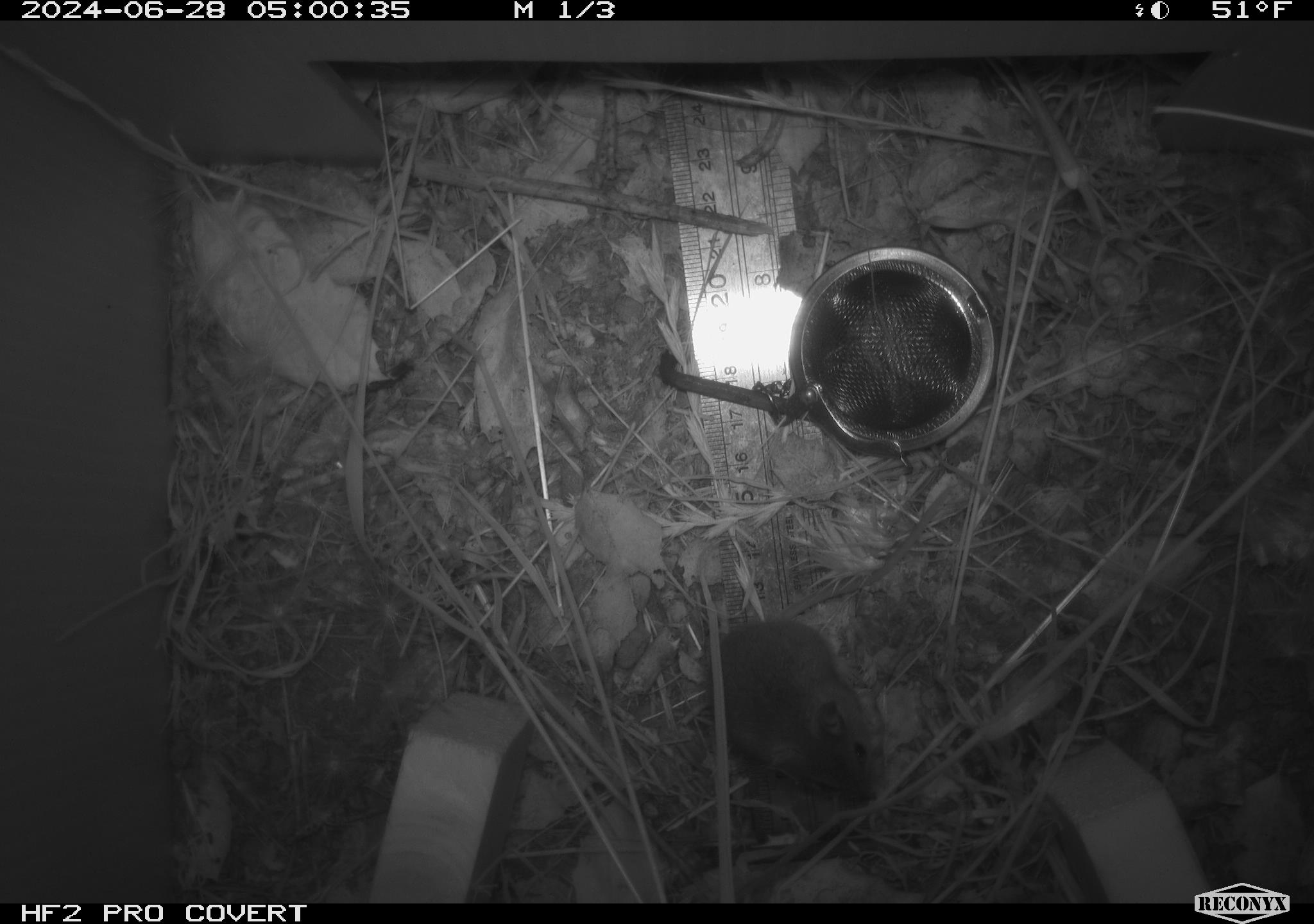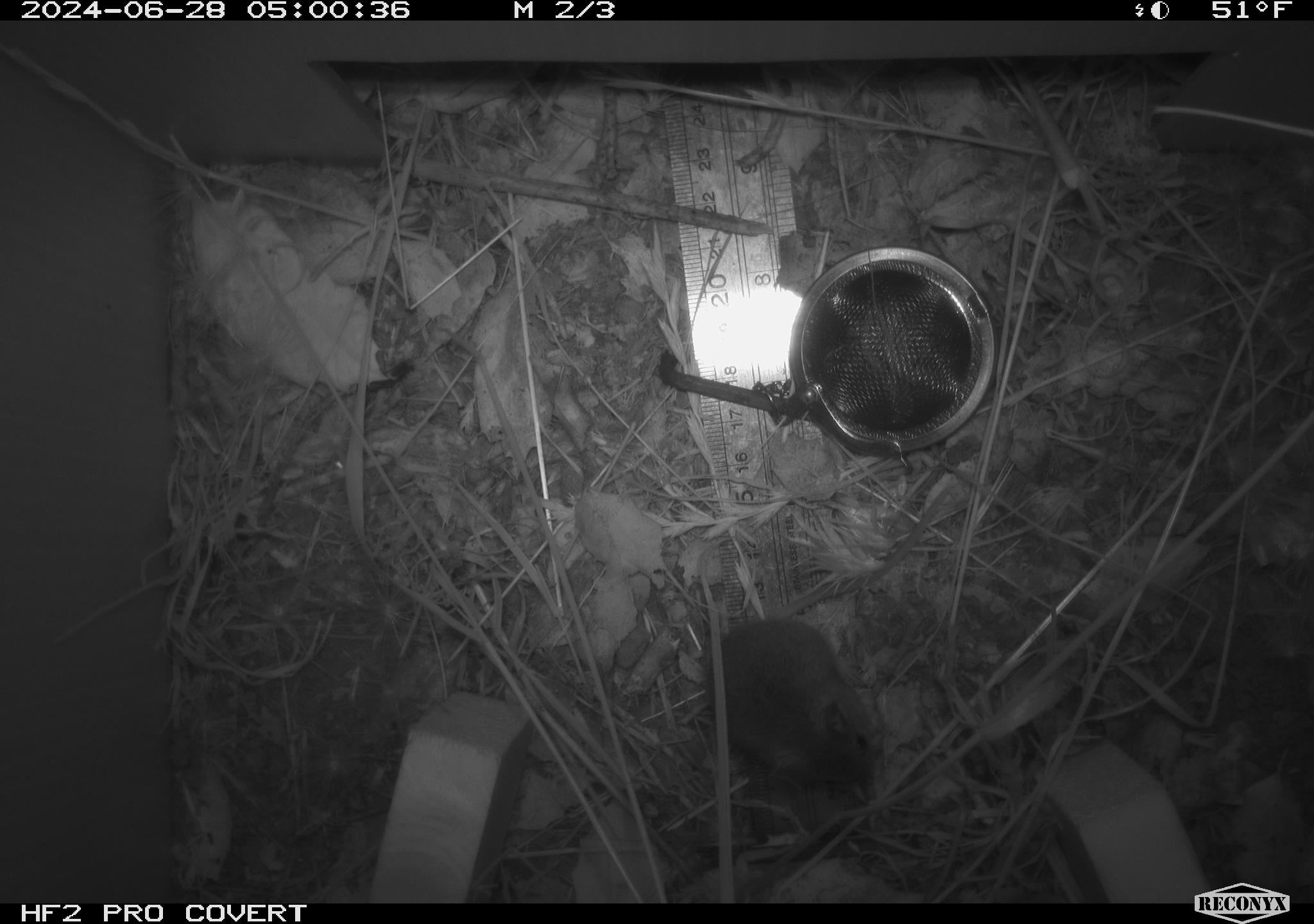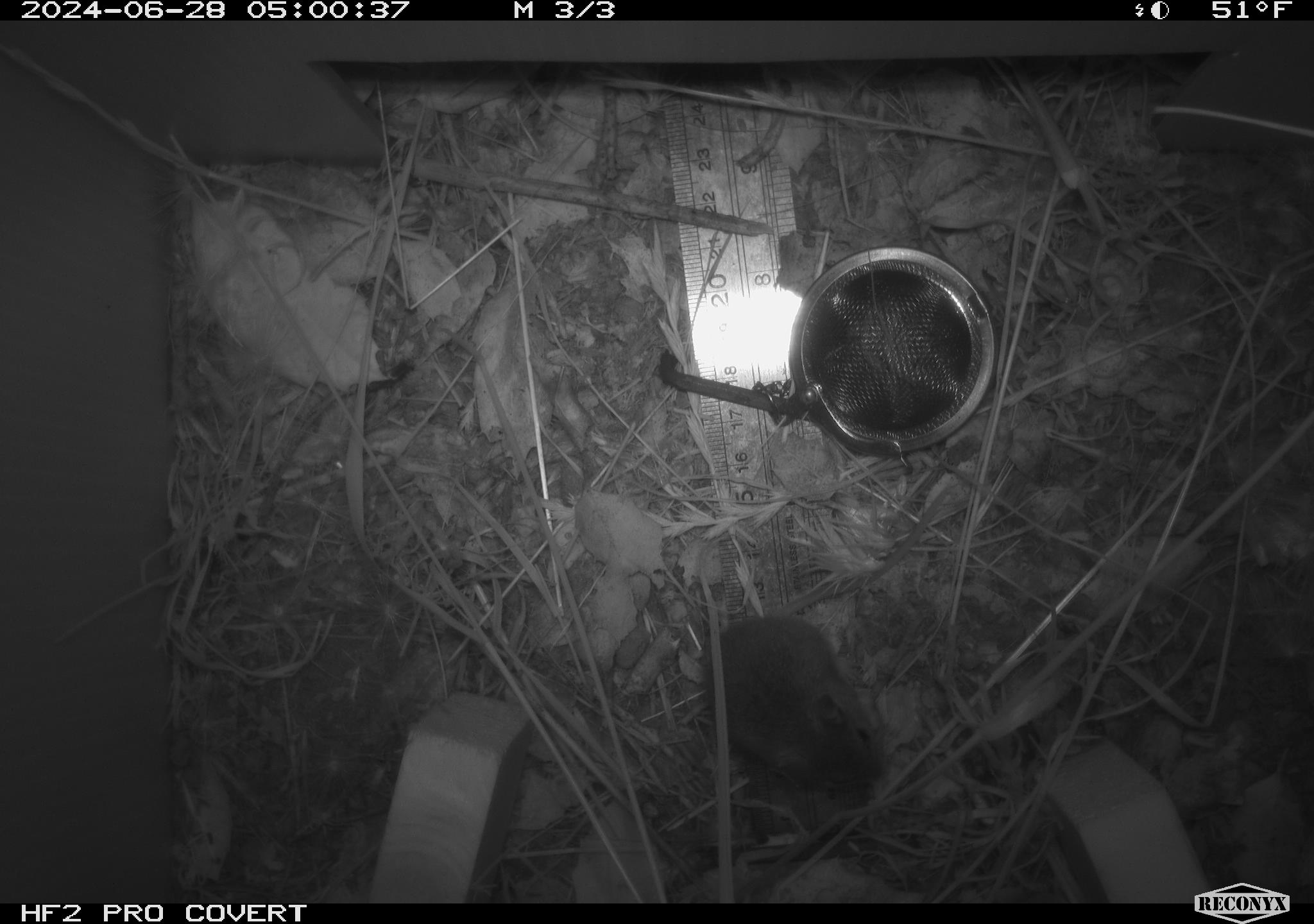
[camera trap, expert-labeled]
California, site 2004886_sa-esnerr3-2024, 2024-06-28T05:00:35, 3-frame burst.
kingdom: Animalia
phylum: Chordata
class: Mammalia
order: Rodentia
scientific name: Rodentia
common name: rodent